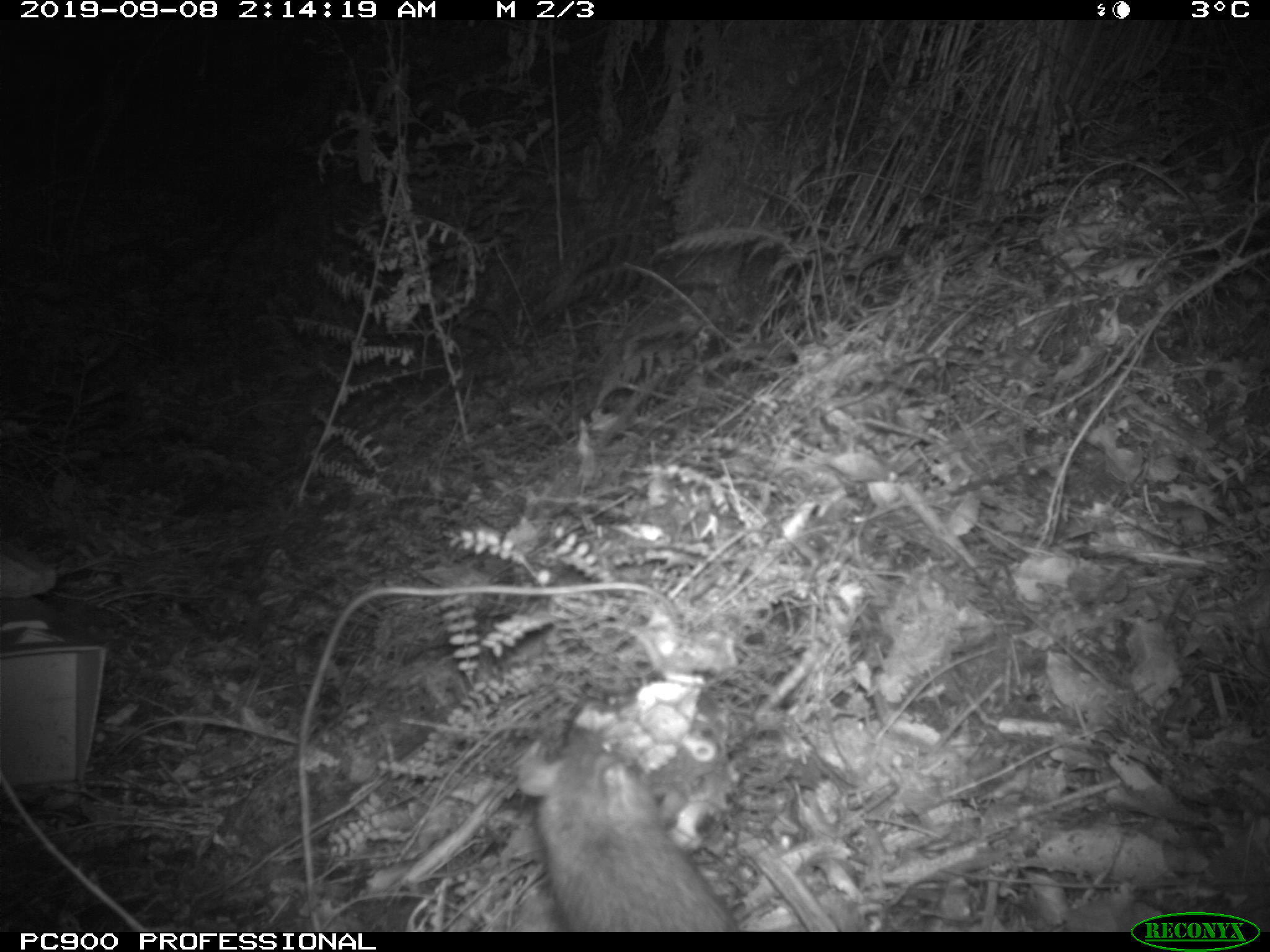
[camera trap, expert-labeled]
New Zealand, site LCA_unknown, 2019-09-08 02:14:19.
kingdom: Animalia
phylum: Chordata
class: Mammalia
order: Rodentia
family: Muridae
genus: Rattus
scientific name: Rattus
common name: rat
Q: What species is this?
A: Rat (Rattus).